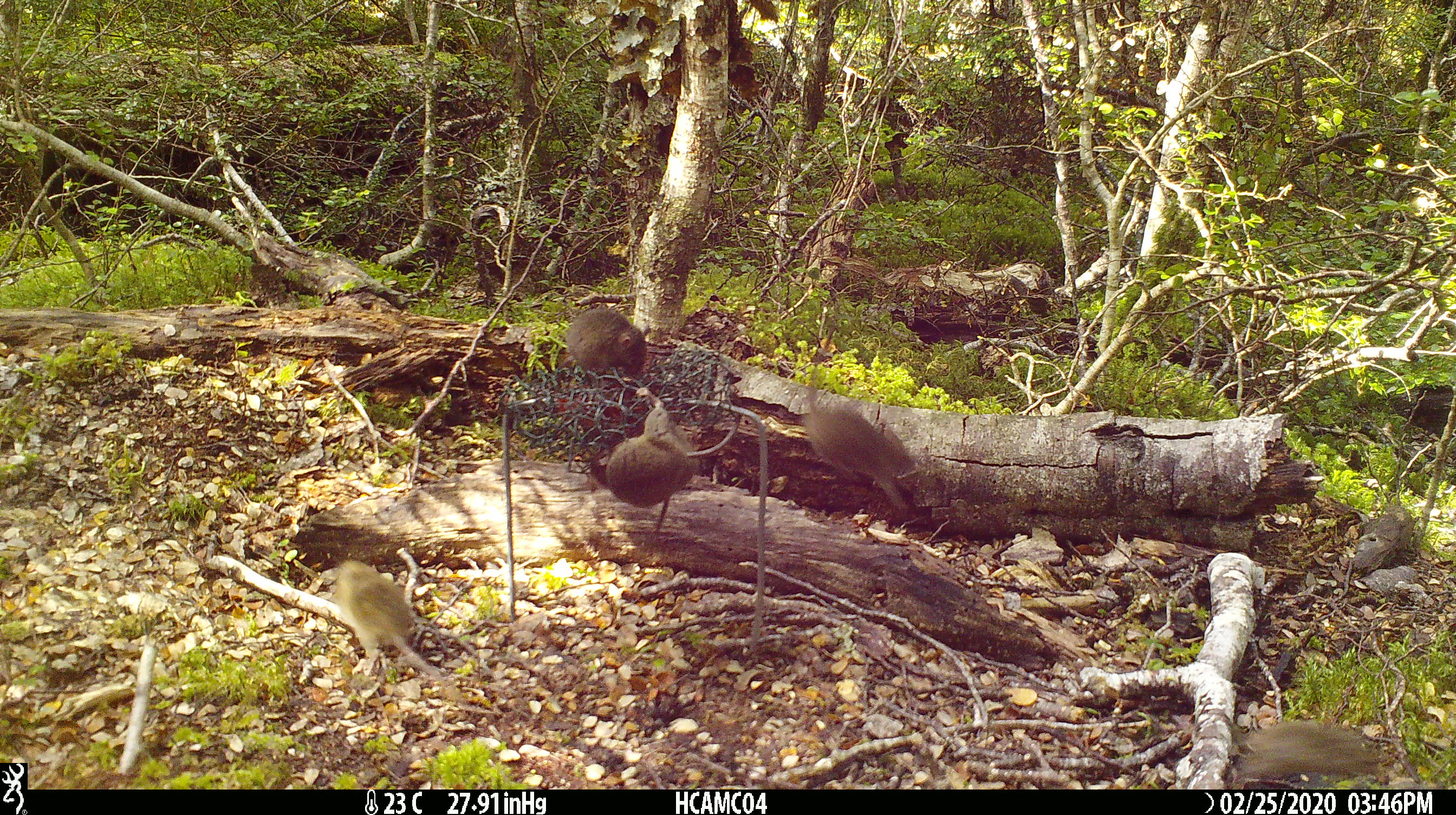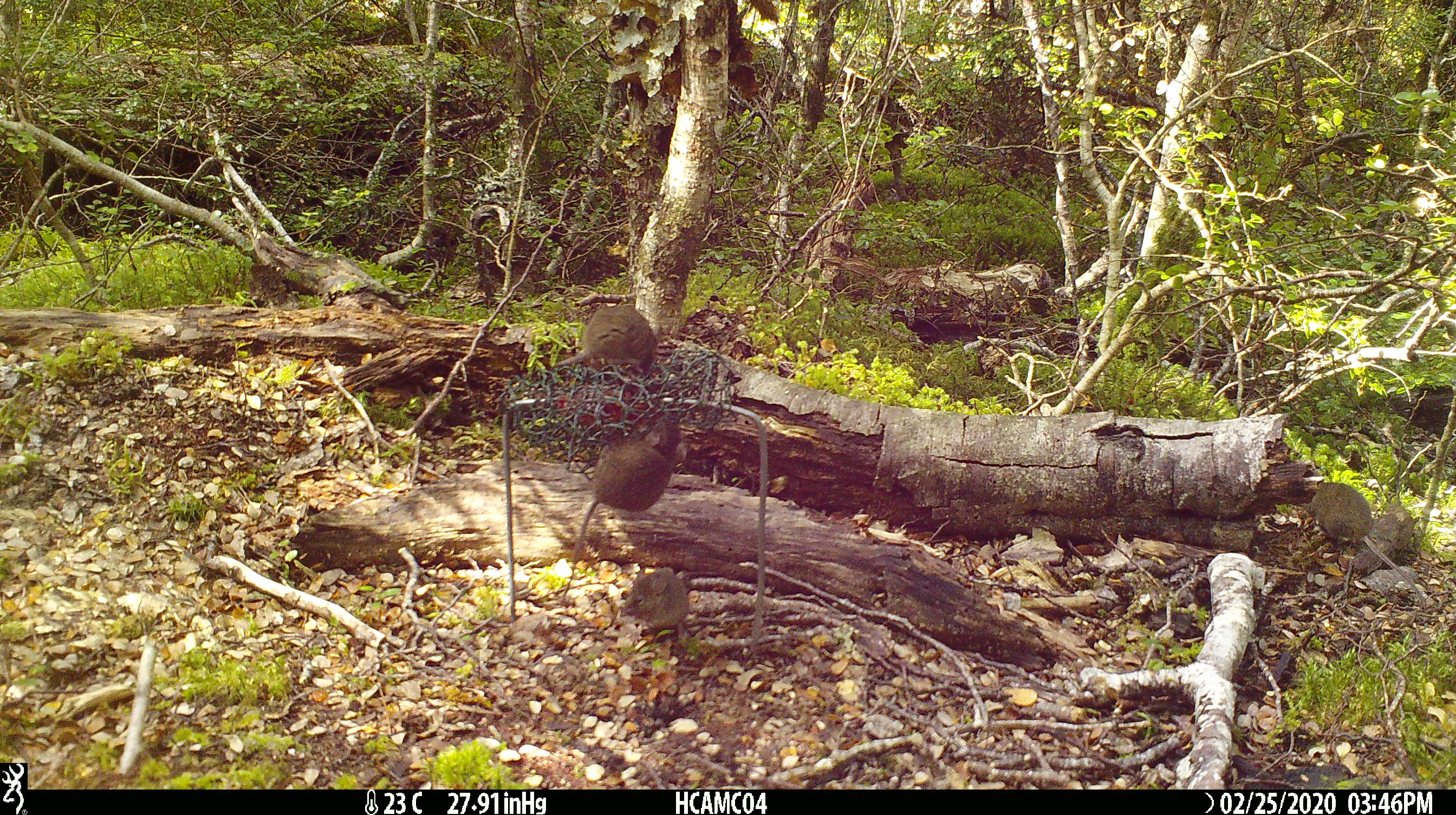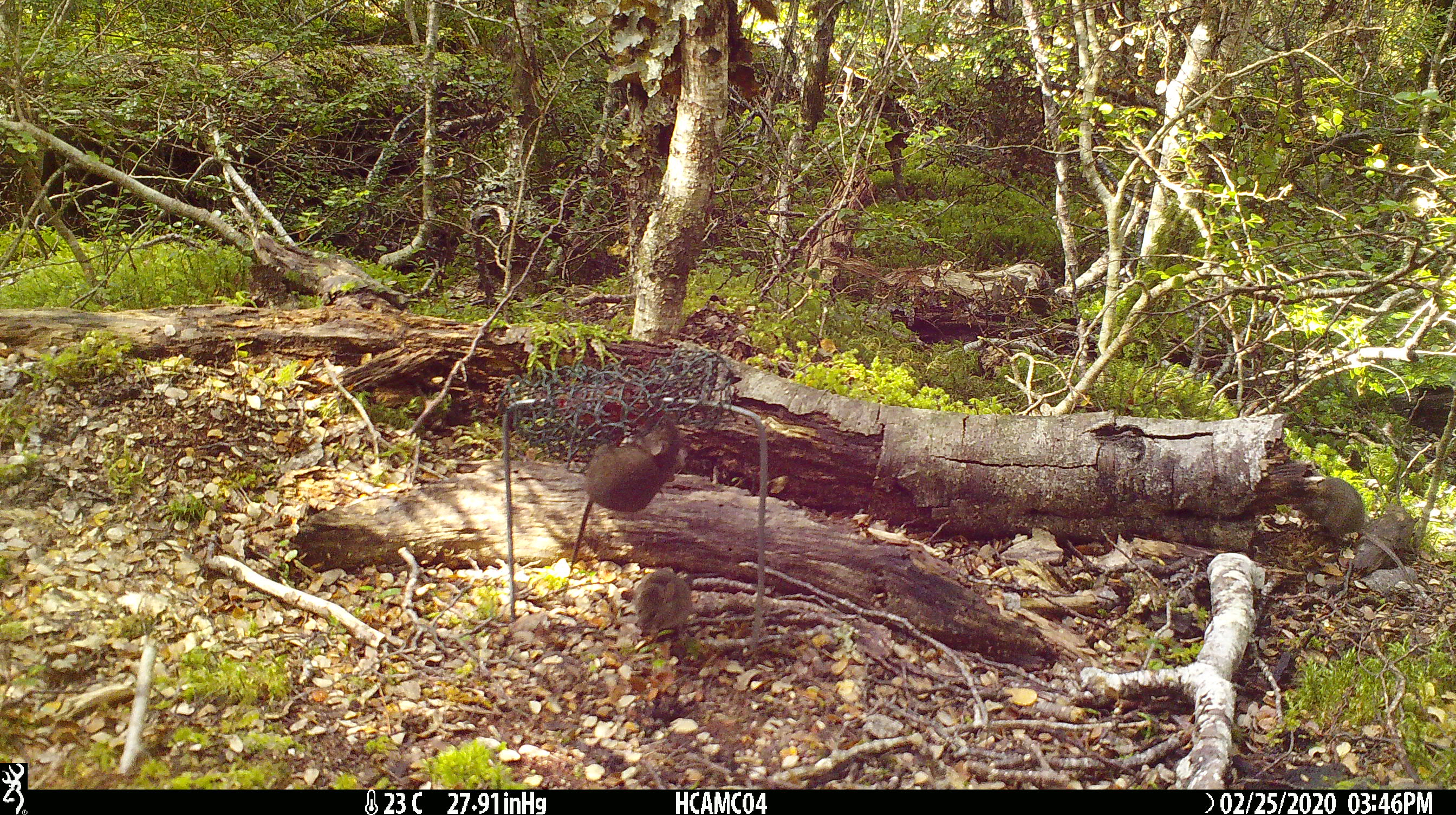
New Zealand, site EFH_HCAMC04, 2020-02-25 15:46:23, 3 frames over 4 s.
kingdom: Animalia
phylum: Chordata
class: Mammalia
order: Rodentia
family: Muridae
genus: Mus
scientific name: Mus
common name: mouse